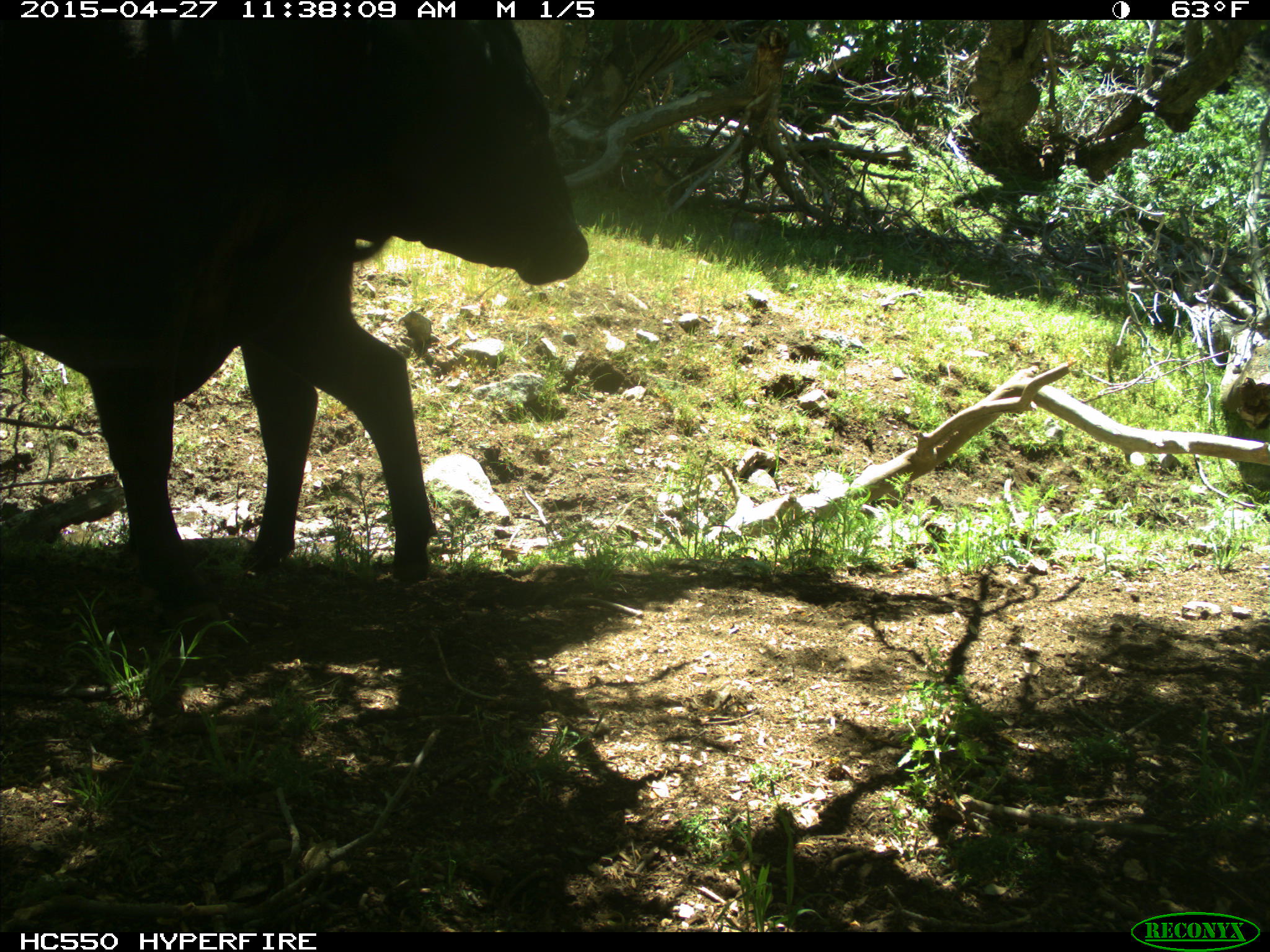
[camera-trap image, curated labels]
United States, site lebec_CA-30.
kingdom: Animalia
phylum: Chordata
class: Mammalia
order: Artiodactyla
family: Bovidae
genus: Bos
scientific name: Bos taurus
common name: domestic cow